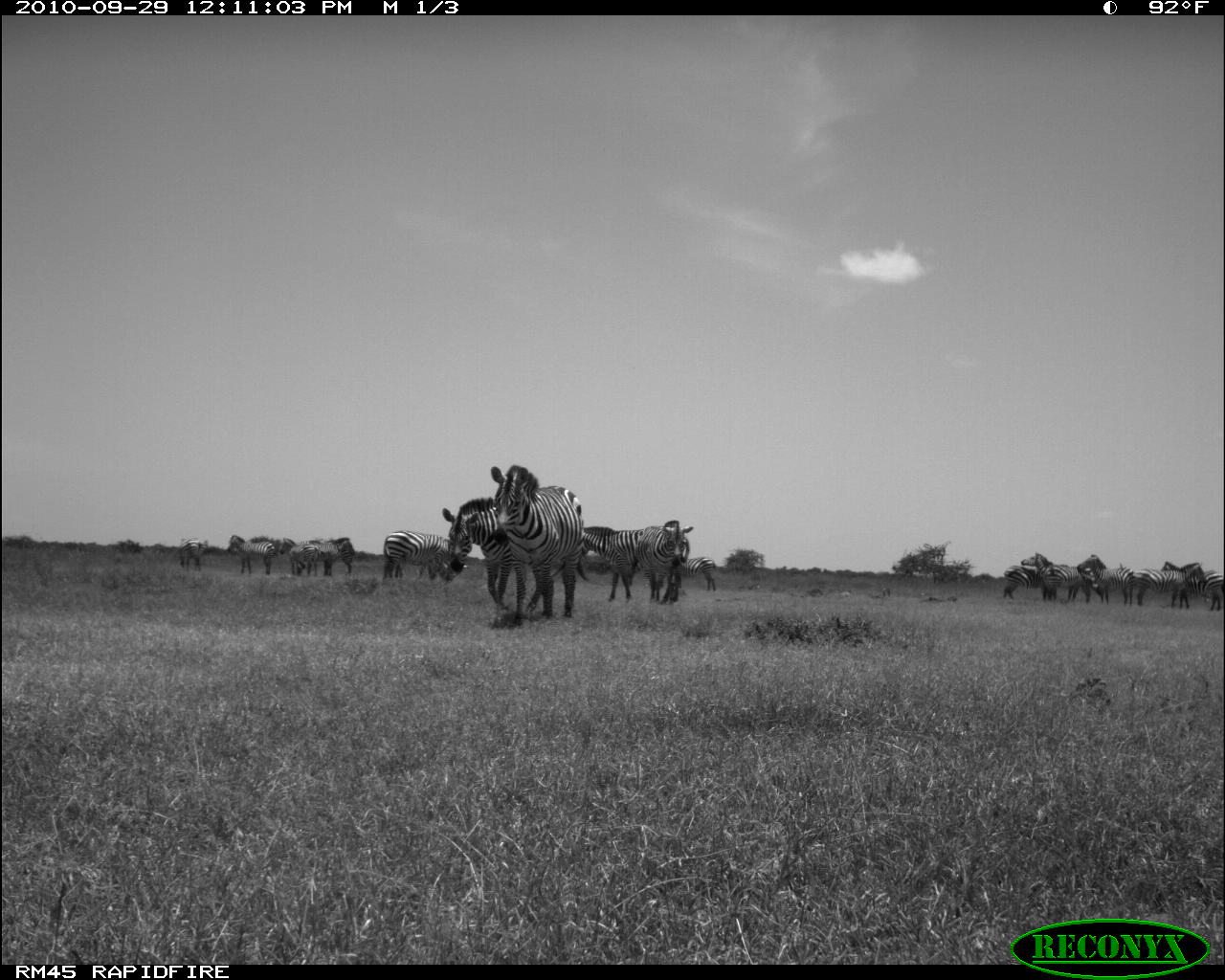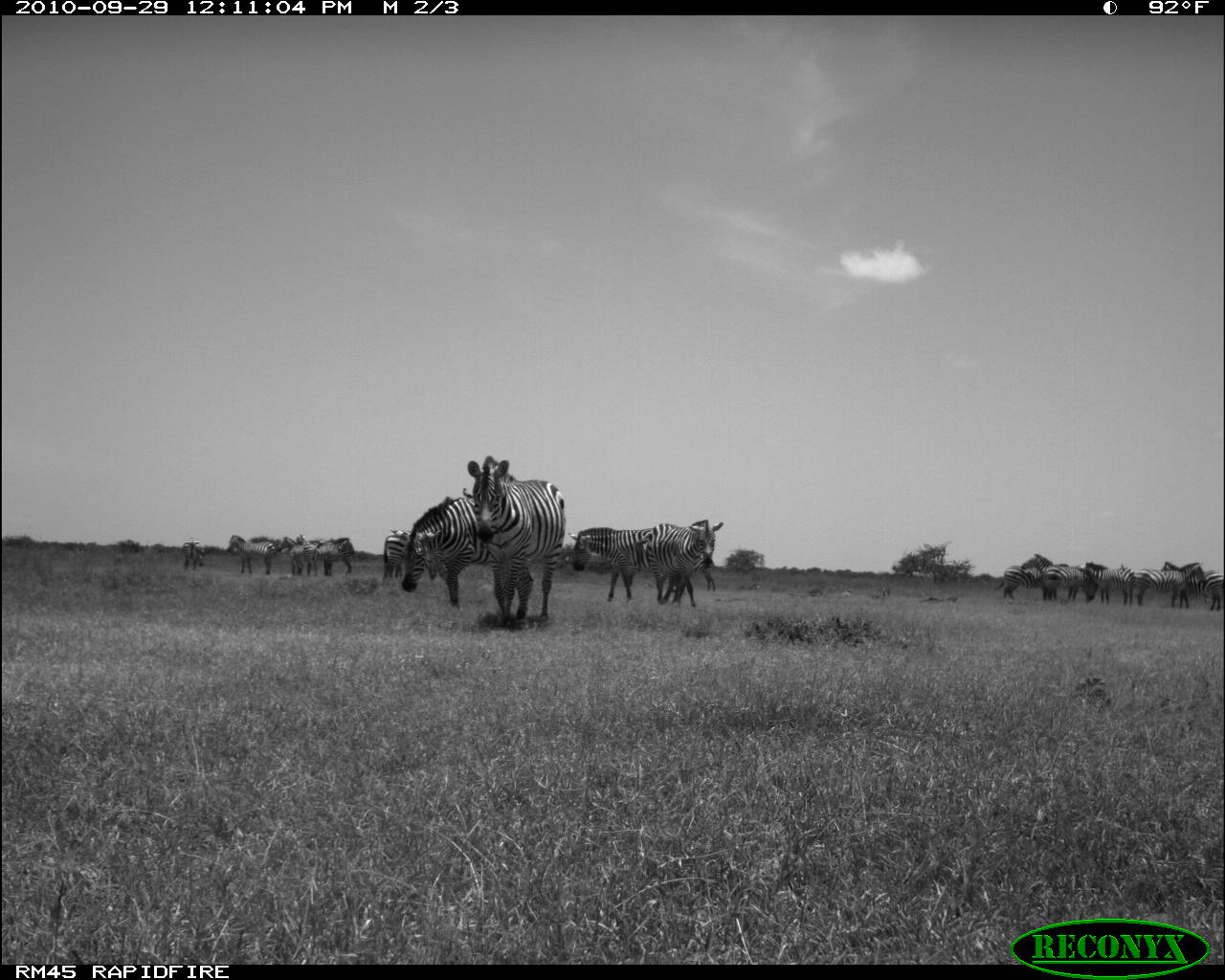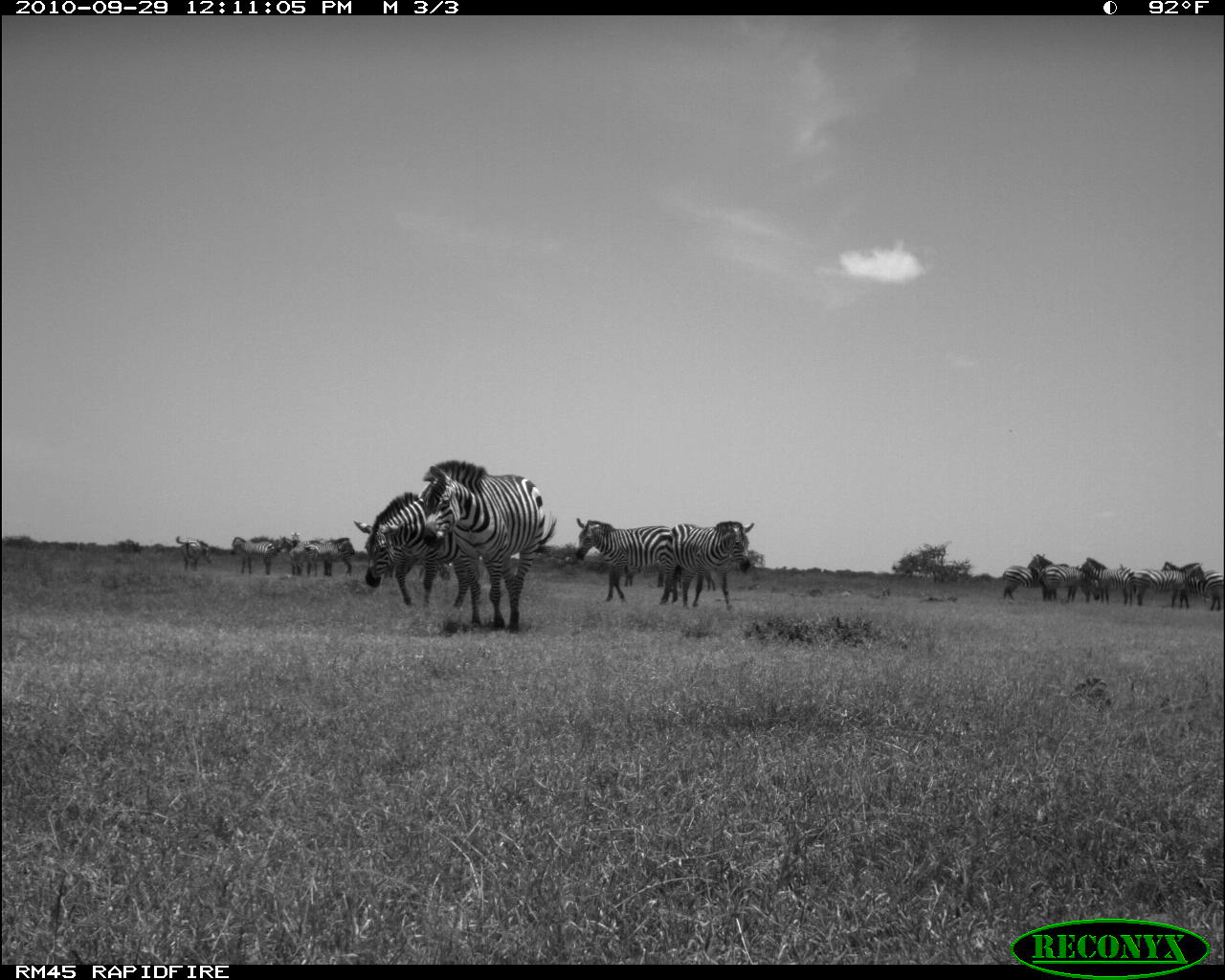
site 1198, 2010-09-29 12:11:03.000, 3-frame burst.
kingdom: Animalia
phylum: Chordata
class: Mammalia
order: Perissodactyla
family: Equidae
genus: Equus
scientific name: Equus quagga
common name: plains zebra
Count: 13.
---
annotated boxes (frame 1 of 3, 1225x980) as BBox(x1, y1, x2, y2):
equus quagga: BBox(490, 465, 587, 626); BBox(442, 497, 513, 610); BBox(639, 520, 693, 605); BBox(581, 526, 641, 602); BBox(382, 529, 459, 581); BBox(1021, 552, 1091, 603); BBox(1133, 562, 1206, 608); BBox(1160, 561, 1222, 611); BBox(1076, 554, 1136, 605); BBox(225, 532, 276, 574); BBox(1002, 565, 1046, 601); BBox(279, 538, 320, 576); BBox(305, 537, 338, 576); BBox(682, 556, 716, 591); BBox(325, 537, 354, 576); BBox(177, 538, 206, 572)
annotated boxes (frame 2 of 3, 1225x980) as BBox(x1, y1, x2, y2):
equus quagga: BBox(467, 455, 566, 621); BBox(569, 518, 696, 606); BBox(401, 496, 493, 607); BBox(657, 519, 724, 607); BBox(1131, 560, 1205, 608); BBox(1164, 561, 1223, 608); BBox(1022, 554, 1079, 602); BBox(296, 534, 354, 575); BBox(1043, 562, 1098, 603); BBox(1082, 561, 1133, 605); BBox(226, 535, 275, 574); BBox(993, 565, 1045, 600); BBox(382, 522, 413, 578); BBox(278, 536, 317, 576); BBox(181, 540, 205, 570); BBox(697, 558, 716, 591); BBox(462, 487, 472, 497)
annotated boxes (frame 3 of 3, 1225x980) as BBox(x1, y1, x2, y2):
equus quagga: BBox(422, 459, 557, 633); BBox(352, 490, 470, 609); BBox(575, 517, 678, 605); BBox(663, 520, 754, 610); BBox(1131, 563, 1207, 608); BBox(1162, 561, 1223, 611); BBox(1078, 557, 1135, 604); BBox(1036, 563, 1099, 603); BBox(1001, 554, 1050, 601); BBox(308, 537, 353, 578); BBox(230, 536, 276, 575); BBox(276, 536, 319, 577); BBox(176, 536, 212, 569)